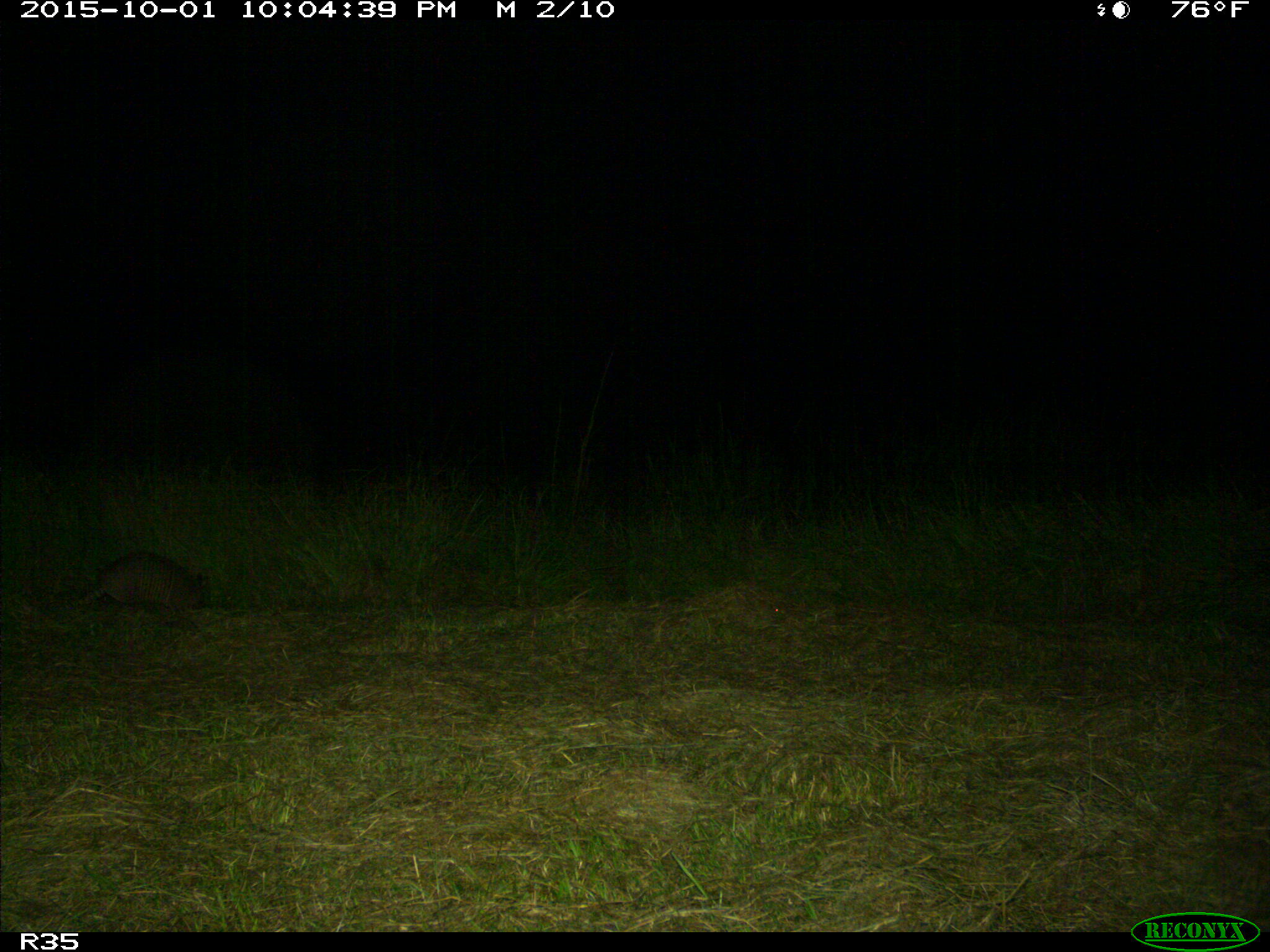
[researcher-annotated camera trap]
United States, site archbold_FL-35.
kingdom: Animalia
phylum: Chordata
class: Mammalia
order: Cingulata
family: Dasypodidae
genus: Dasypus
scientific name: Dasypus novemcinctus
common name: nine-banded armadillo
Dasypus novemcinctus (nine-banded armadillo).